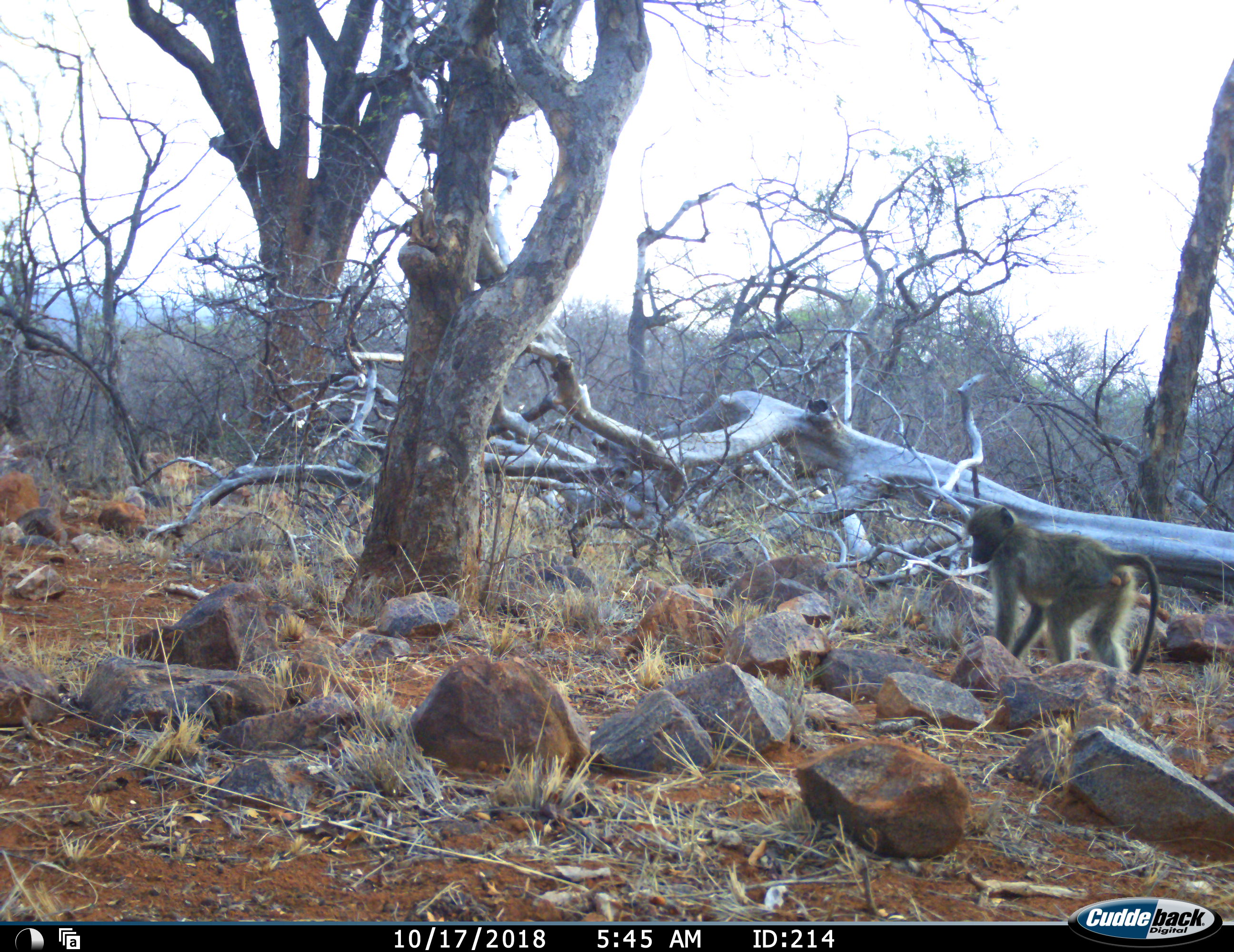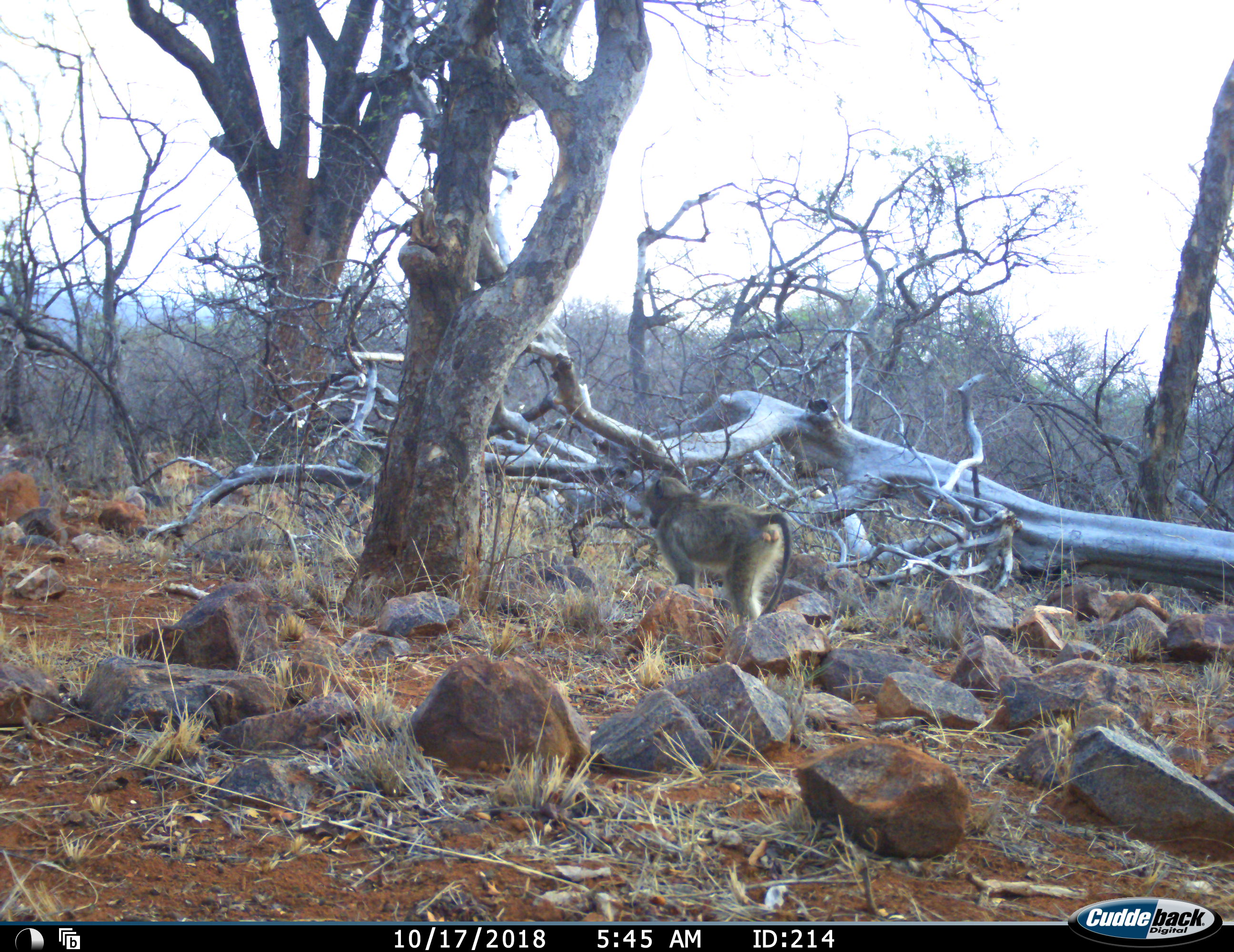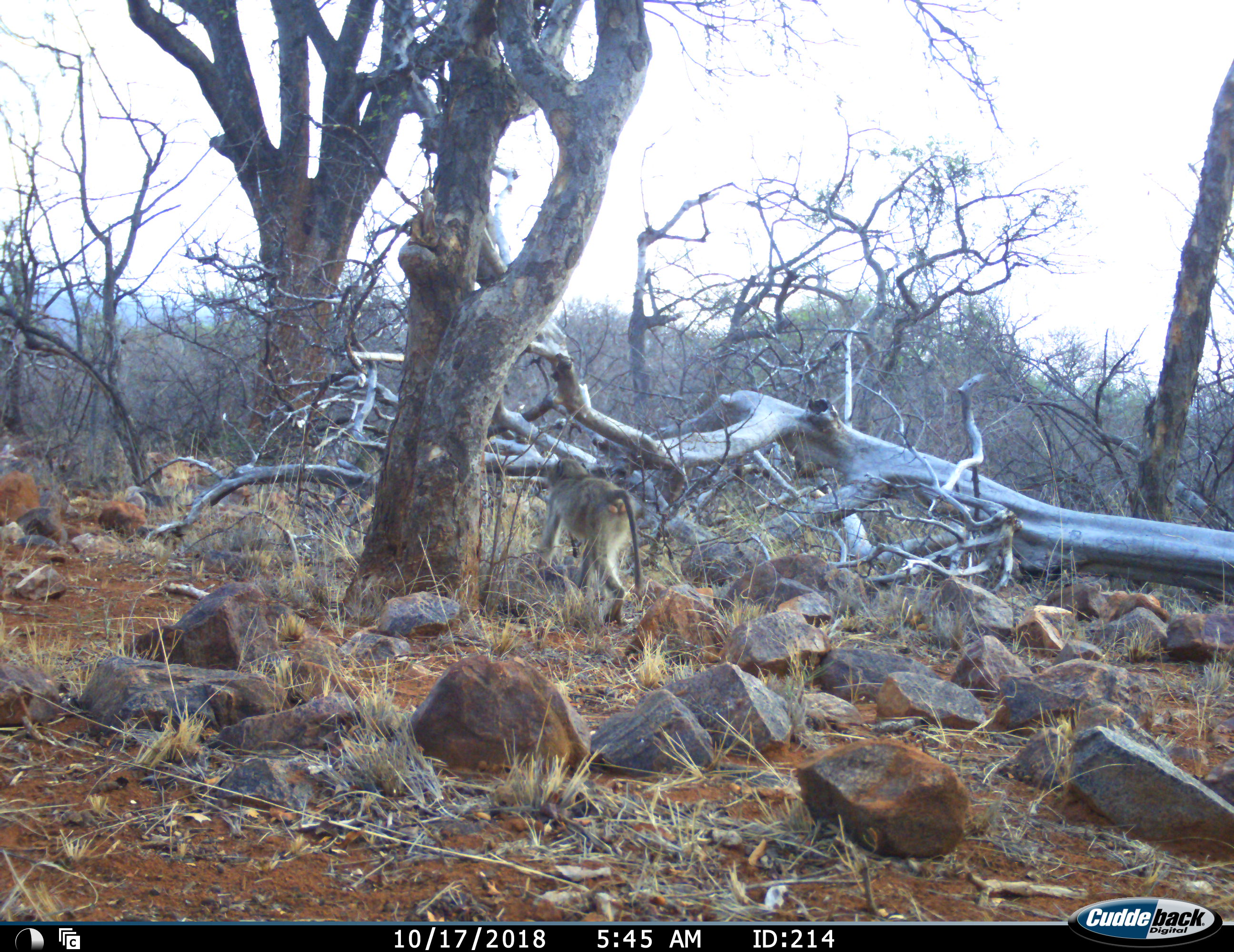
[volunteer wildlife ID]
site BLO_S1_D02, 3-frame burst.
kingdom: Animalia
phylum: Chordata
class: Mammalia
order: Primates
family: Cercopithecidae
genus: Papio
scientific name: Papio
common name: baboon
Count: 1.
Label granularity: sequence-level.